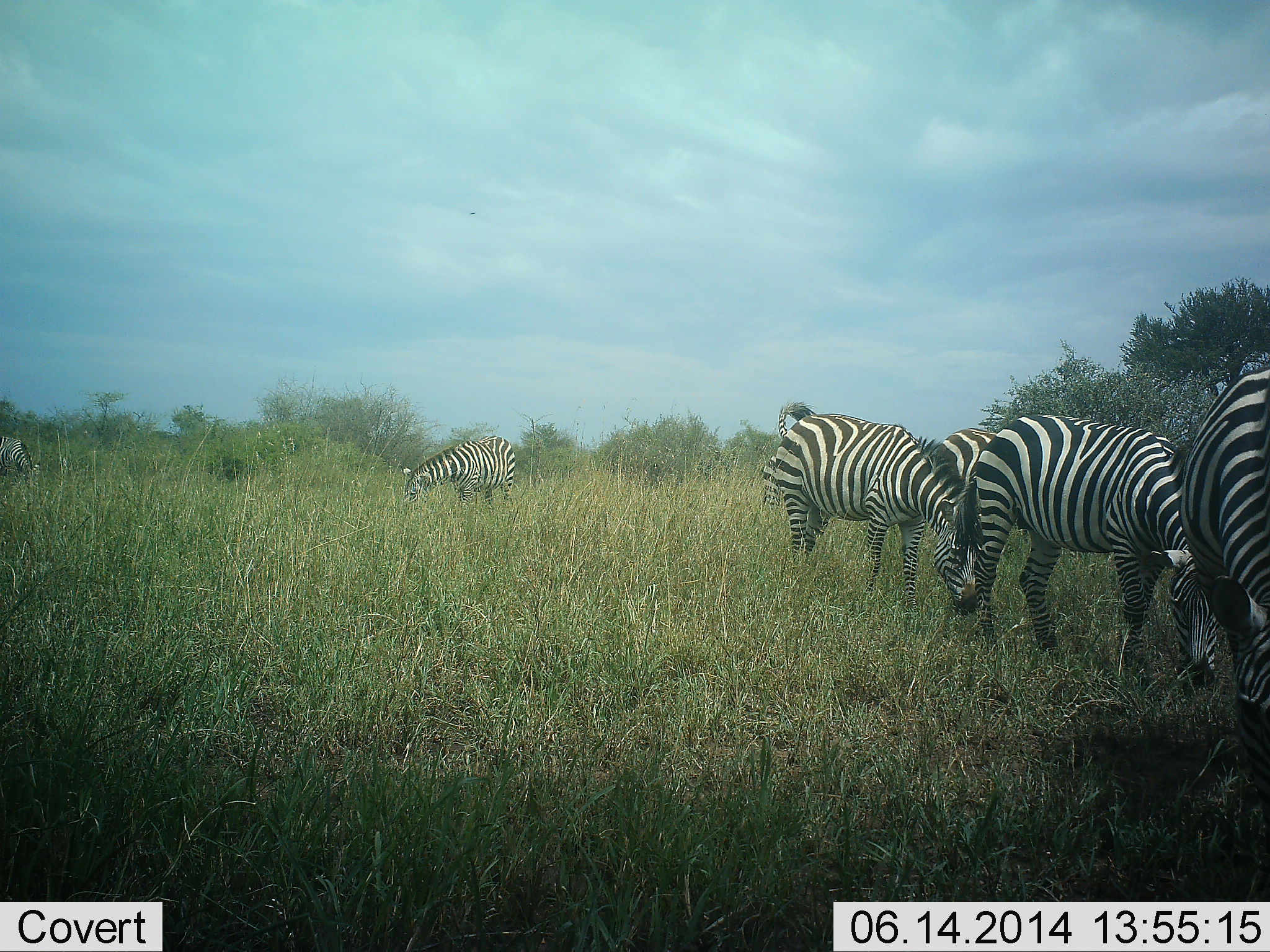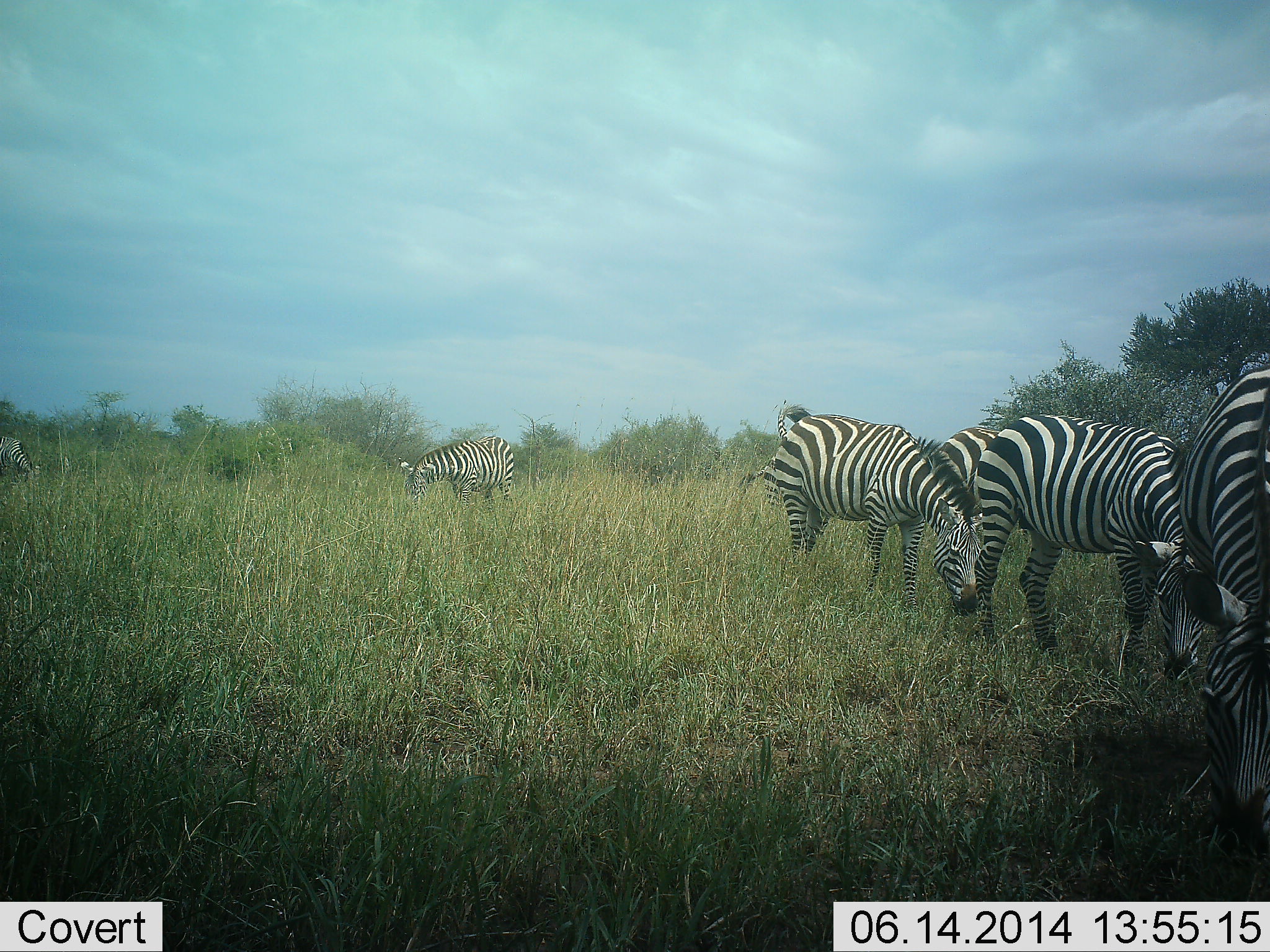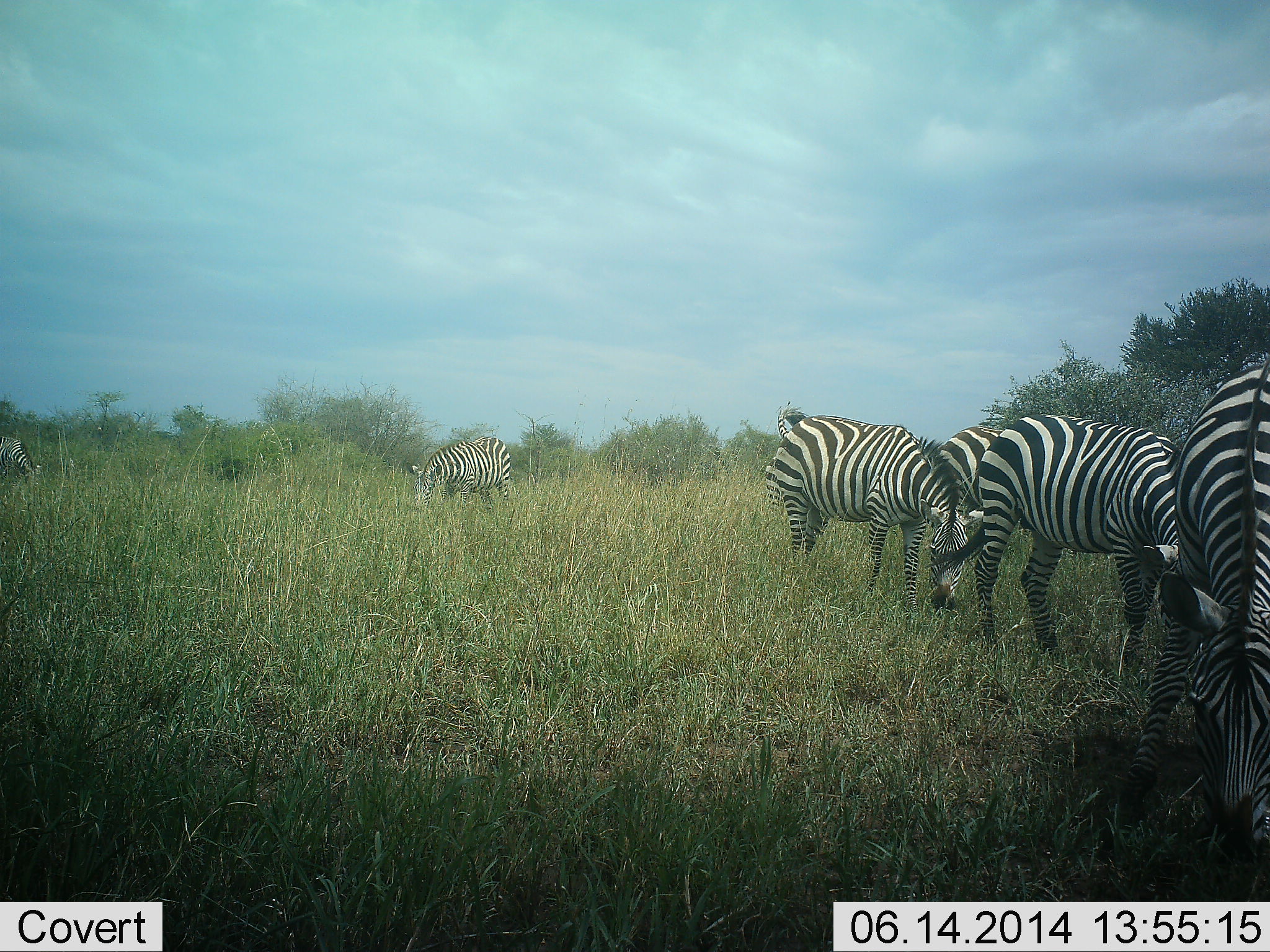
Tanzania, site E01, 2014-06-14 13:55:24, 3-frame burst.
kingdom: Animalia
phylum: Chordata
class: Mammalia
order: Perissodactyla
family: Equidae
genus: Equus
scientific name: Equus quagga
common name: plains zebra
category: zebra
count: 6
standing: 40%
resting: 0%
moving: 0%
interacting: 0%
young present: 0%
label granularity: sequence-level